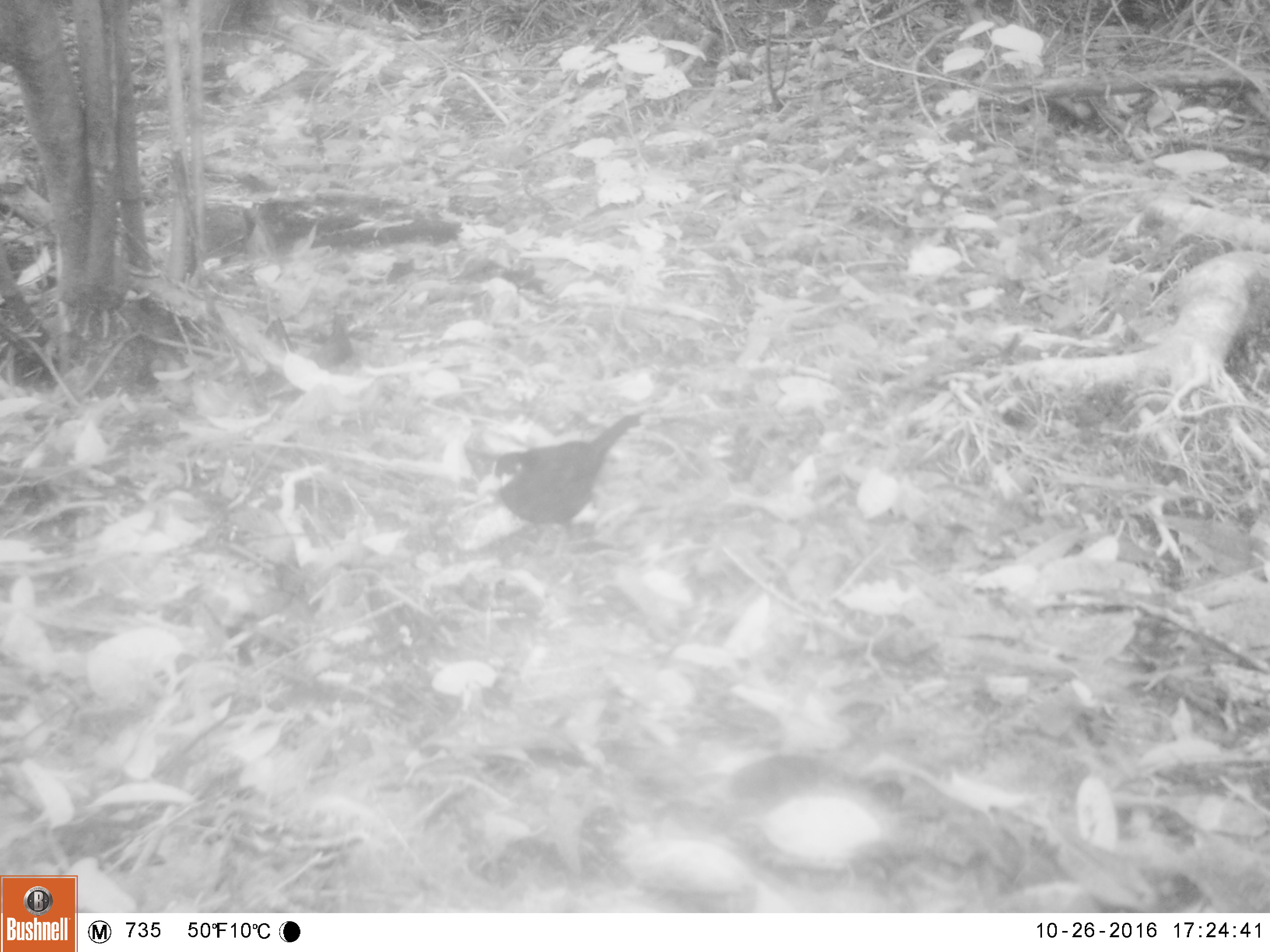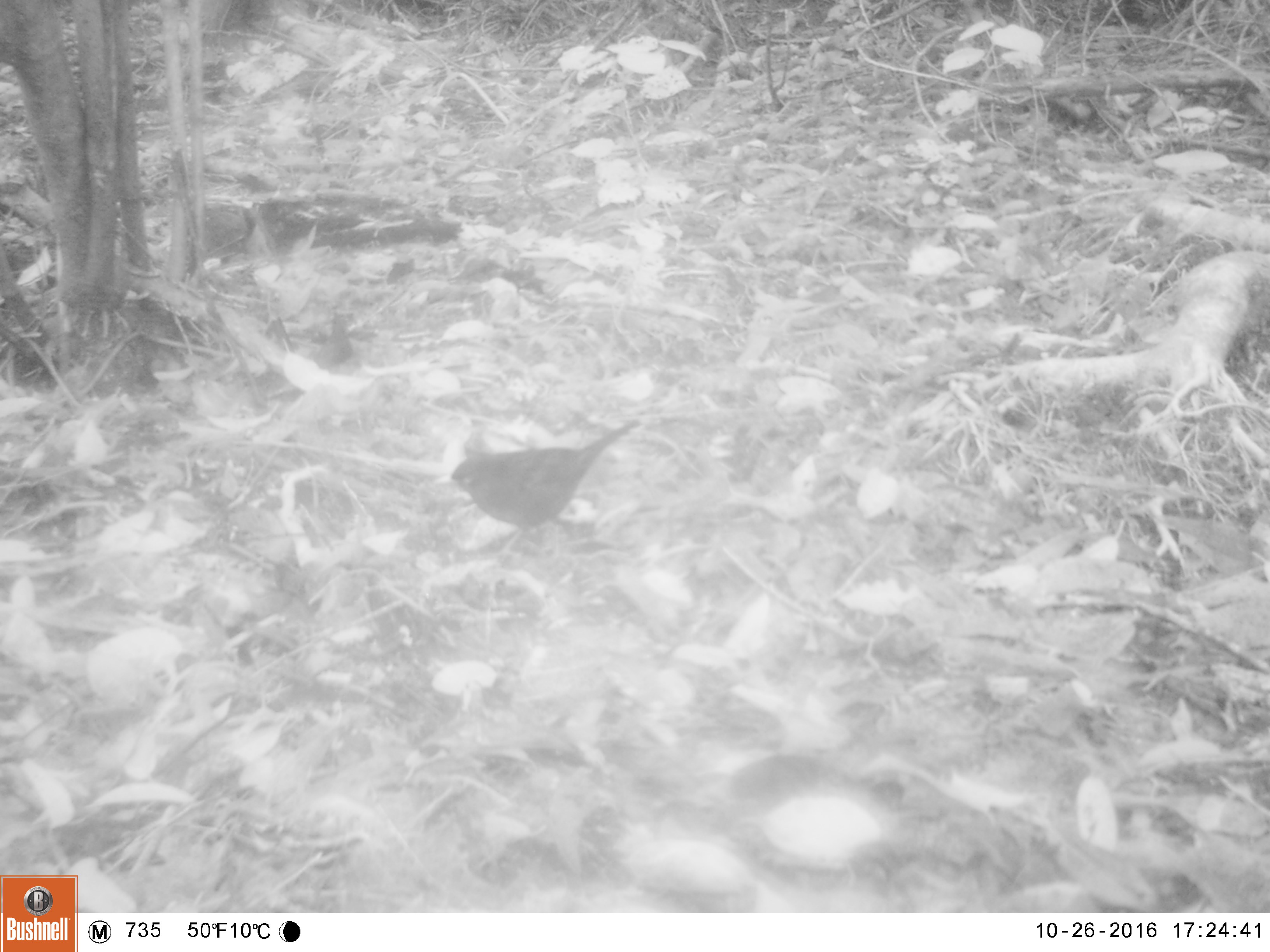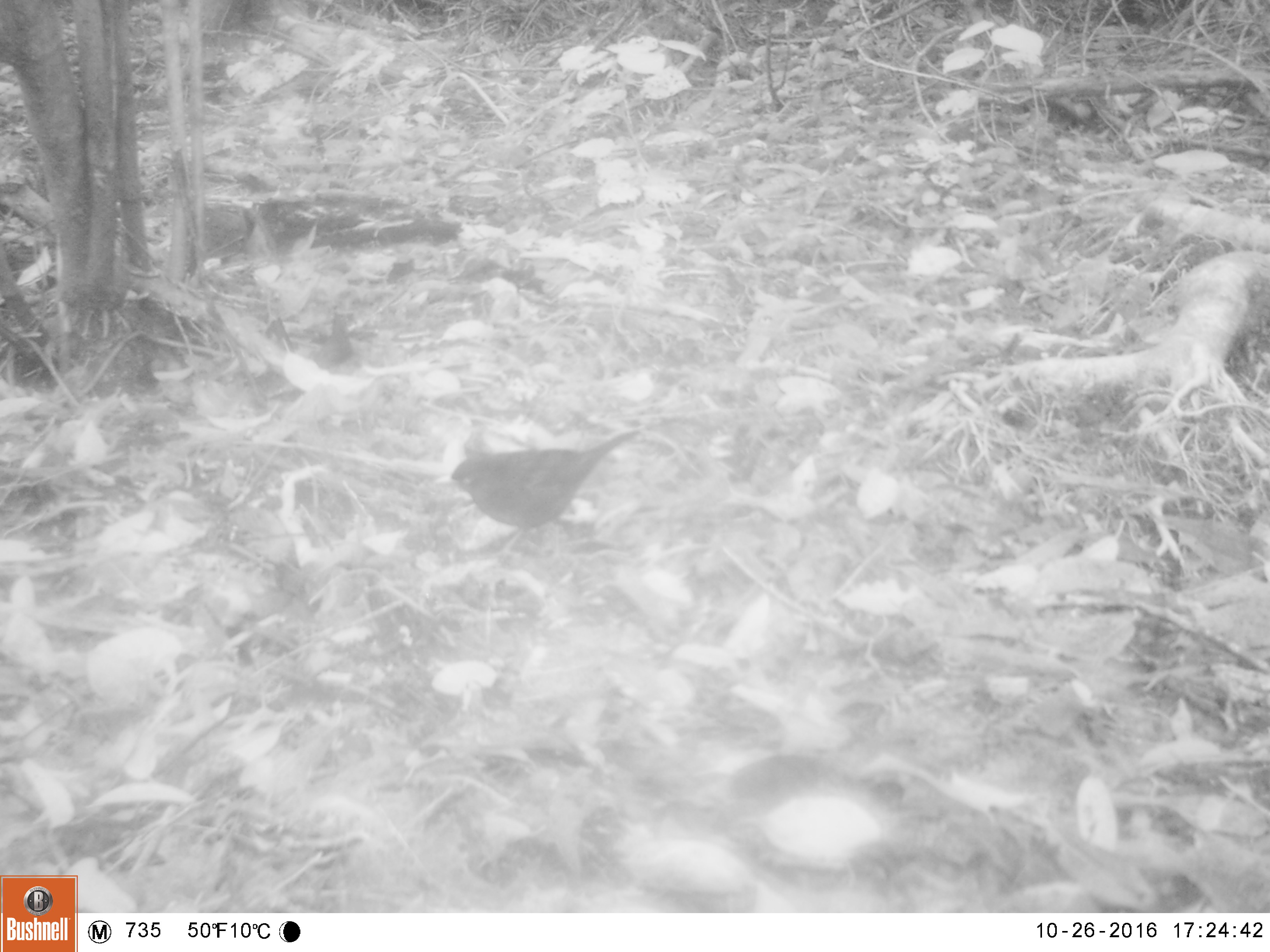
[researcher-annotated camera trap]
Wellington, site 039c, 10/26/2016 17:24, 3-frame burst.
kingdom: Animalia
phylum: Chordata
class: Aves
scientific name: Aves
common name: bird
Bird (Aves).